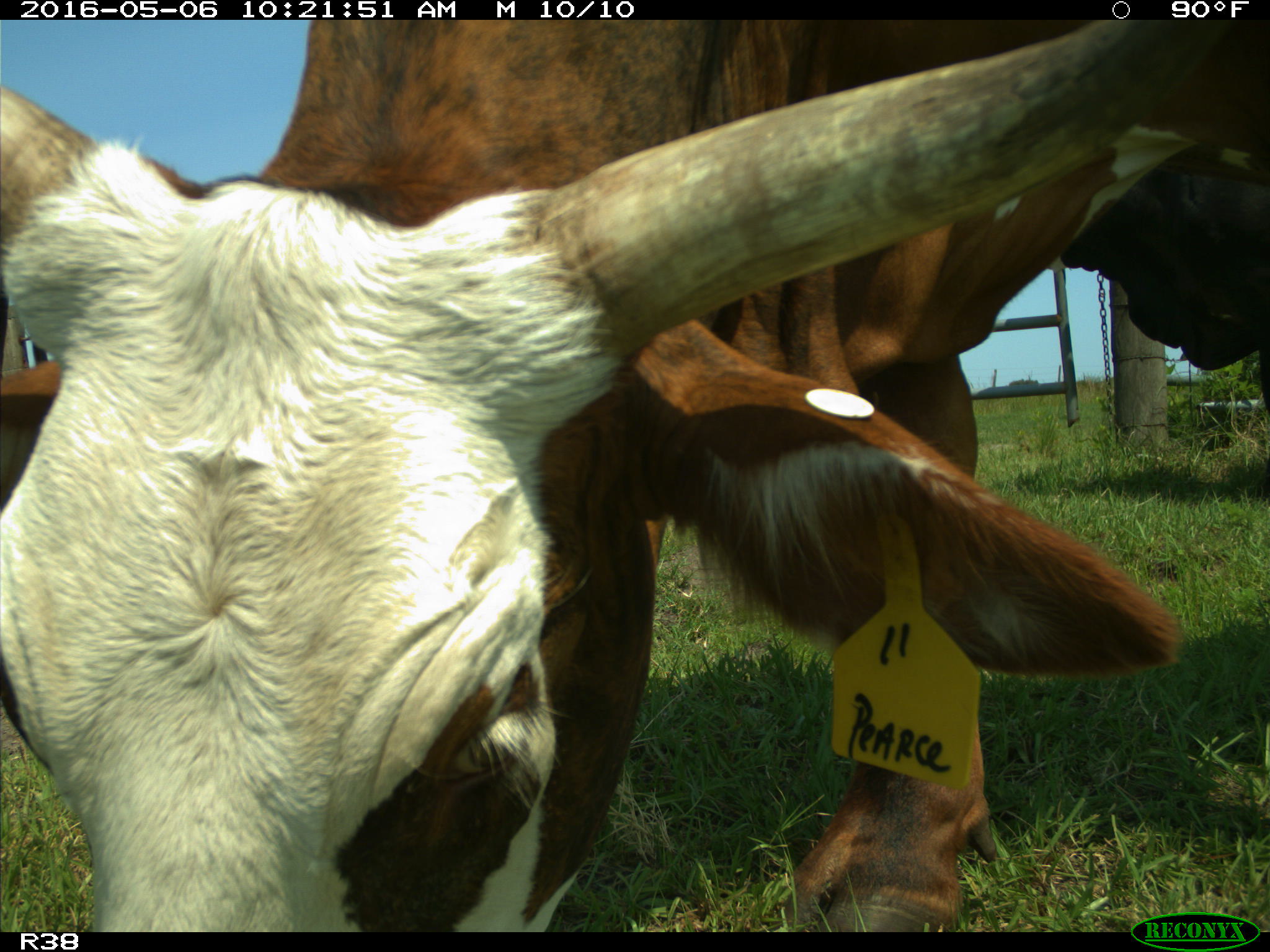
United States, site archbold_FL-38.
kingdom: Animalia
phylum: Chordata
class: Mammalia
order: Artiodactyla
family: Bovidae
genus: Bos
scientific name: Bos taurus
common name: domestic cow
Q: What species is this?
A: Bos taurus (domestic cow).